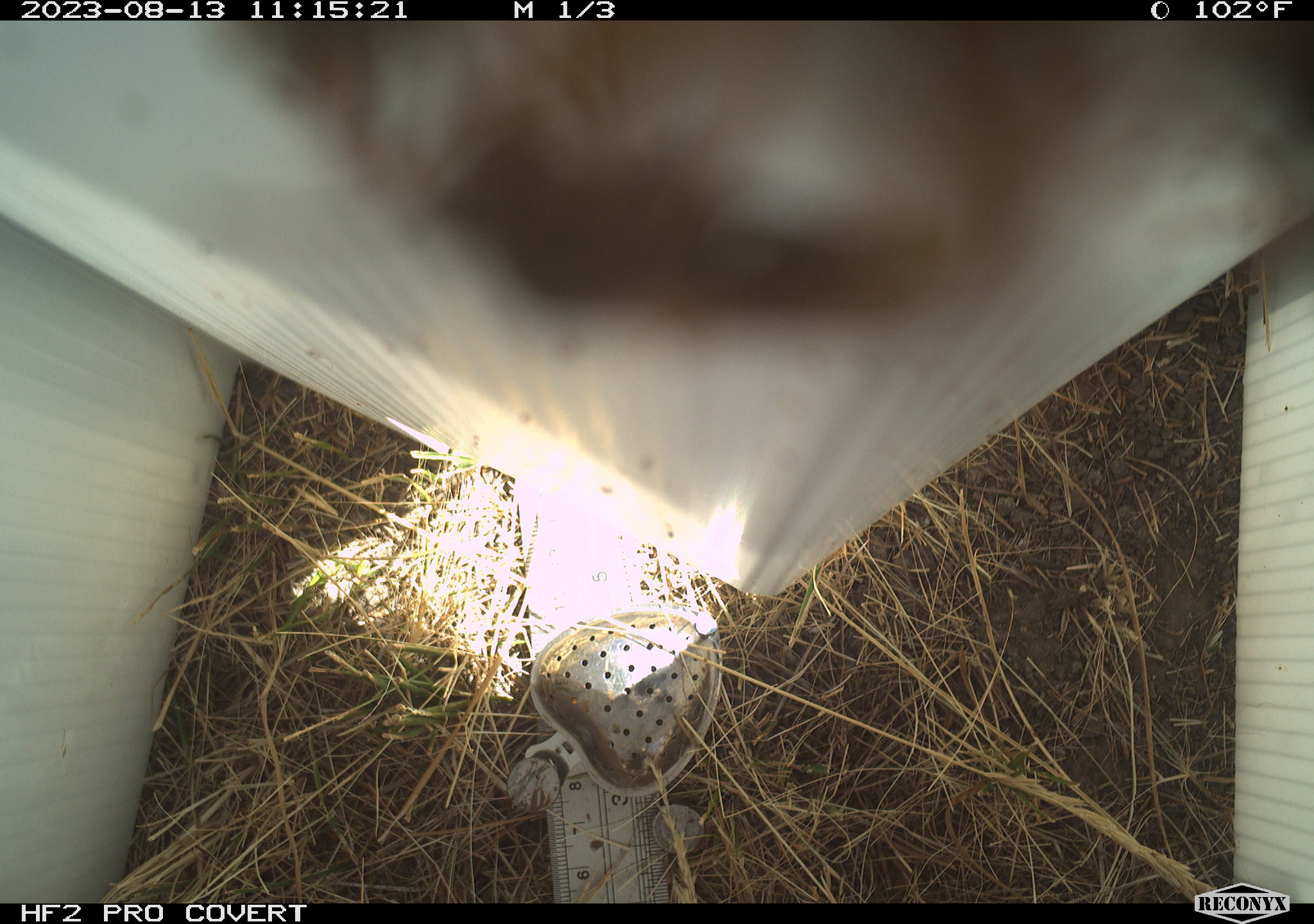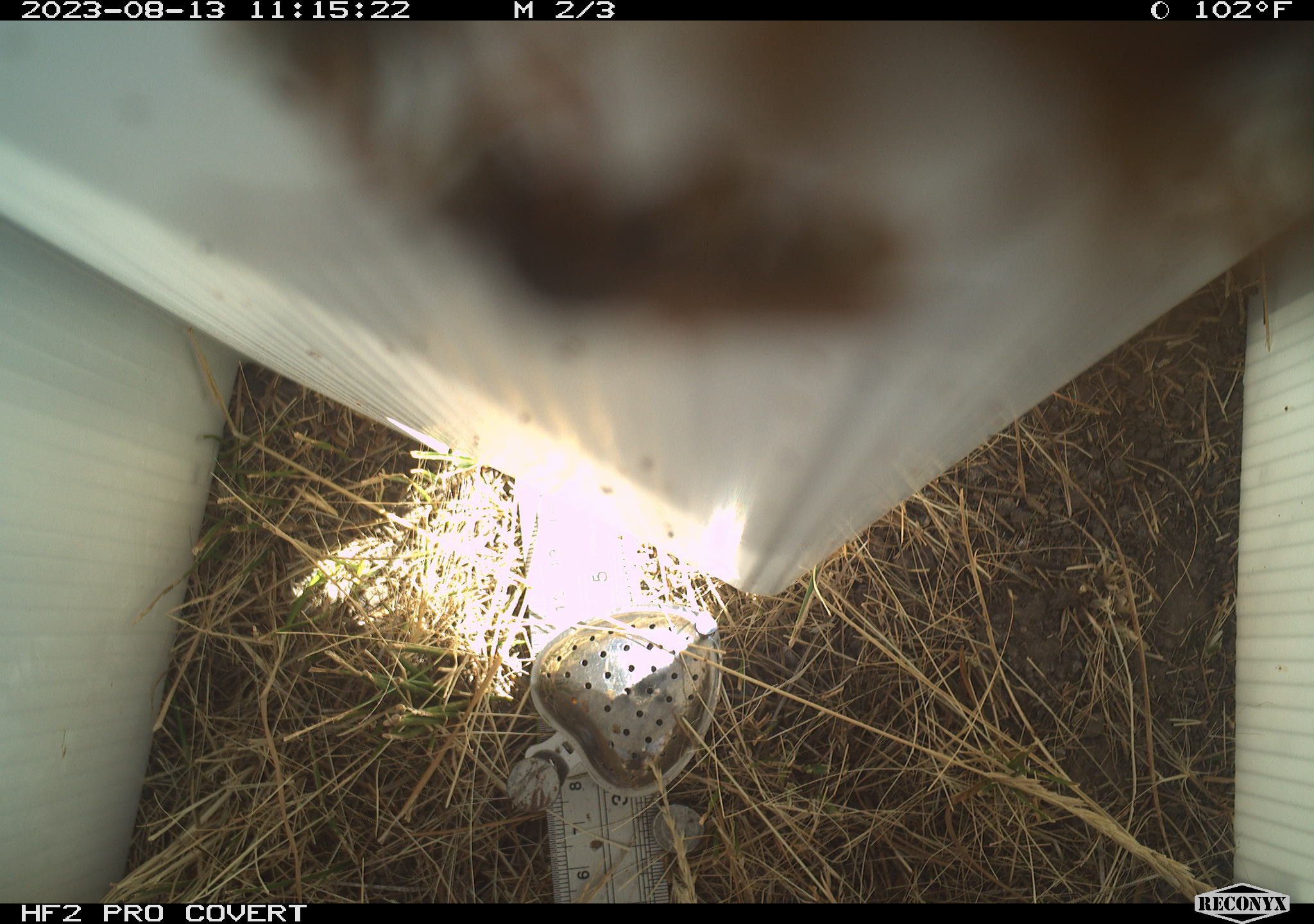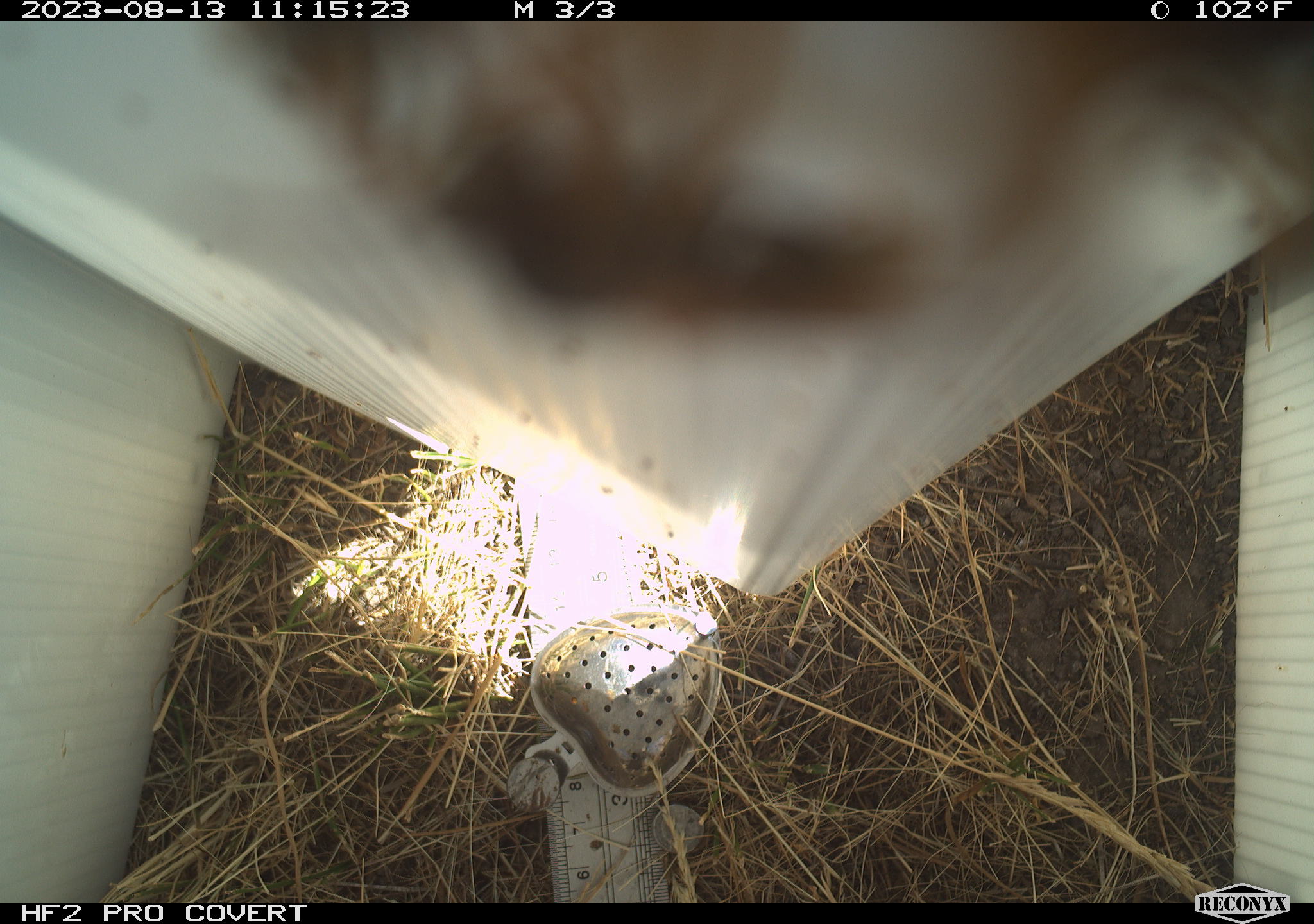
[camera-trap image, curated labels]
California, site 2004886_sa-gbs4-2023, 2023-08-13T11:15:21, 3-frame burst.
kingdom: Animalia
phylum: Arthropoda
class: Insecta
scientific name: Insecta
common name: insect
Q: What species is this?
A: Insect (Insecta).